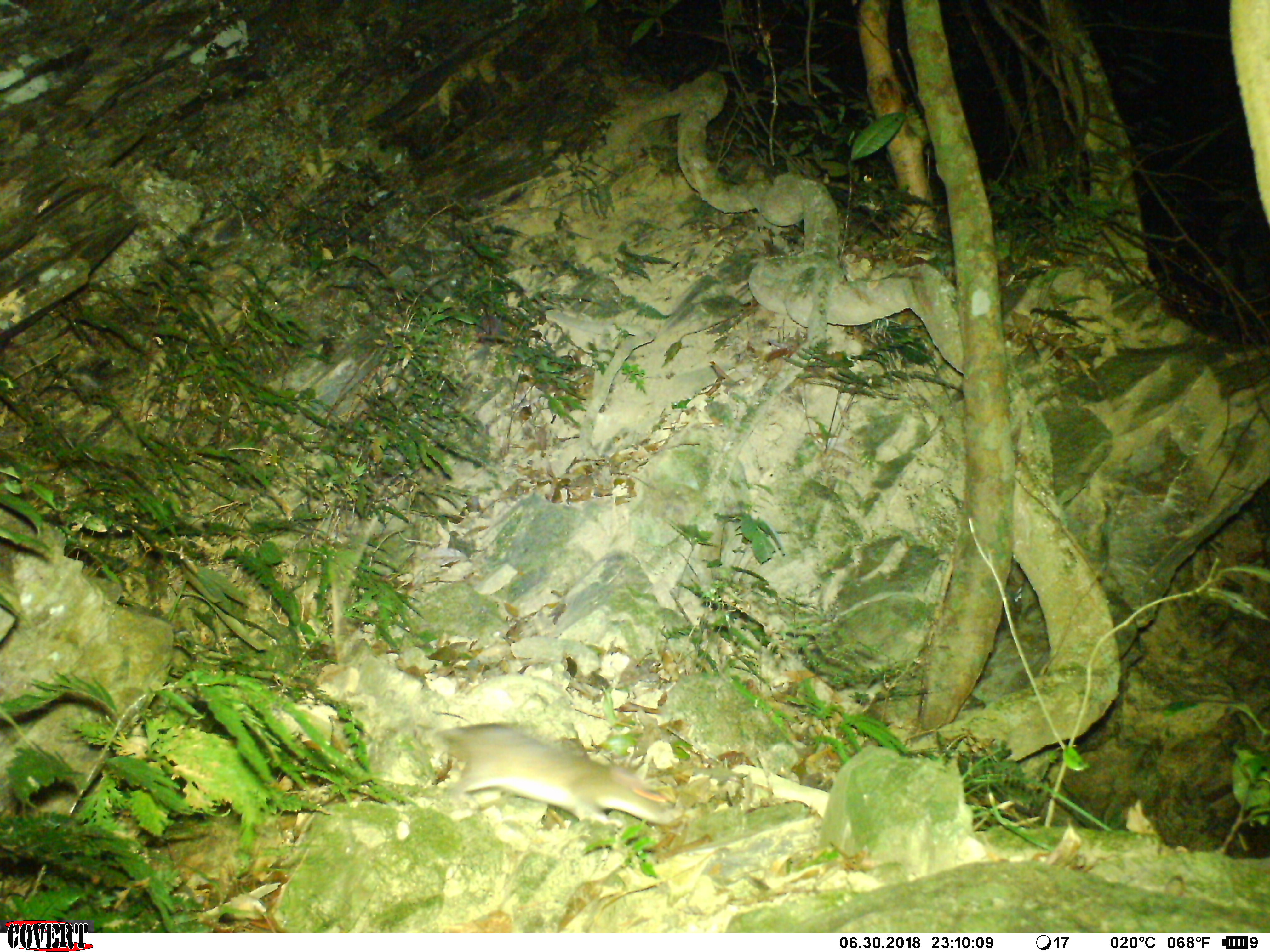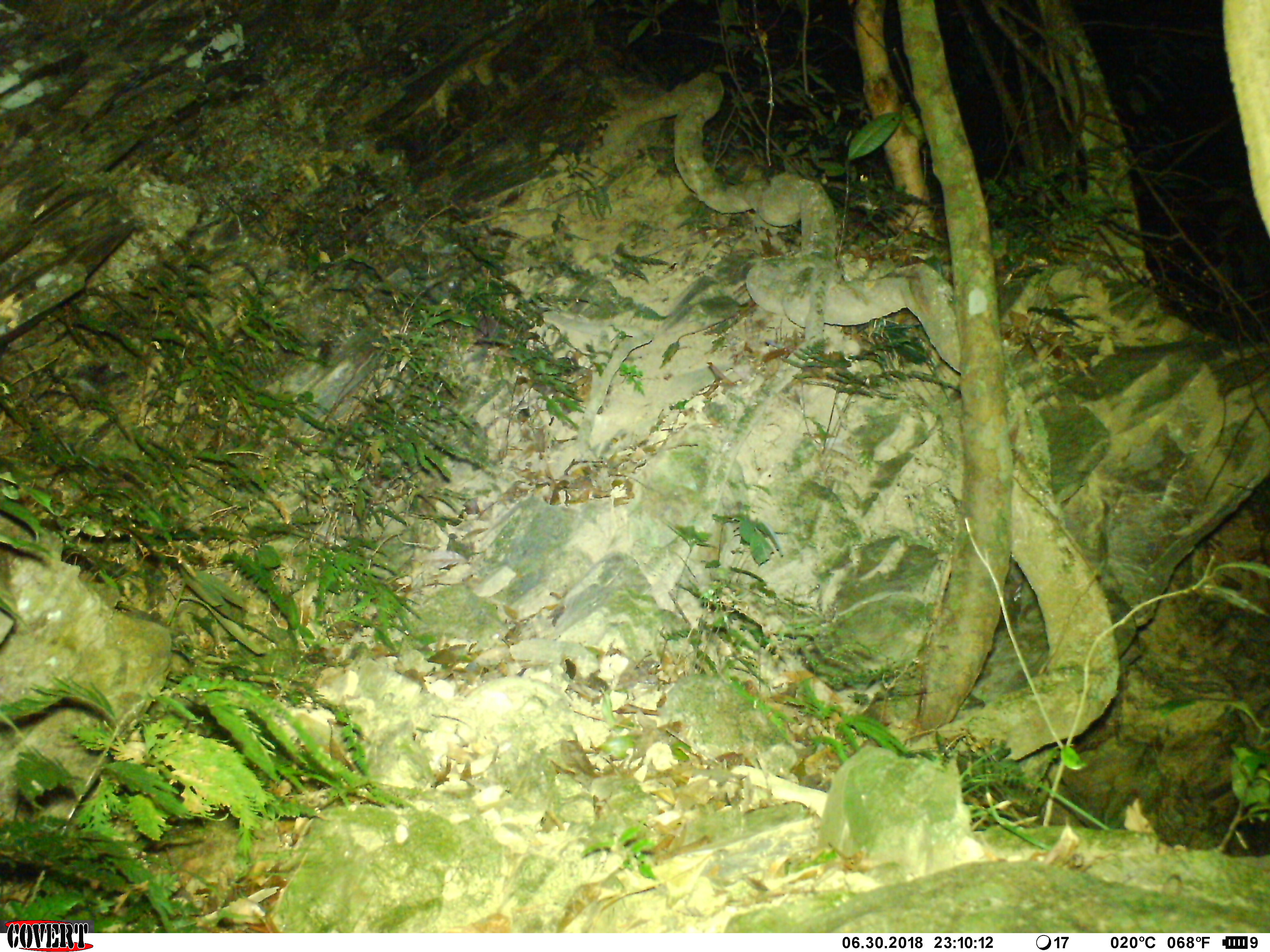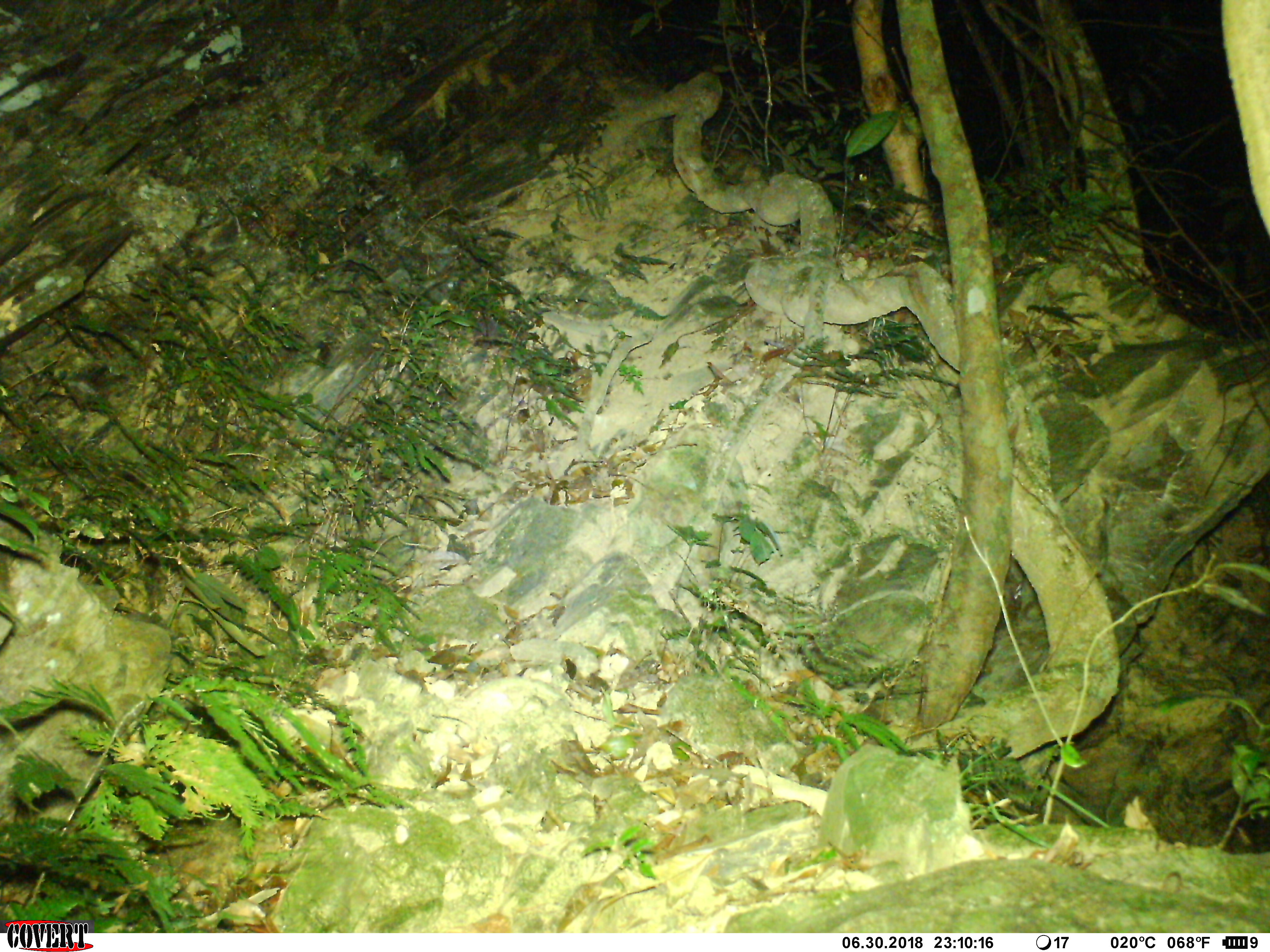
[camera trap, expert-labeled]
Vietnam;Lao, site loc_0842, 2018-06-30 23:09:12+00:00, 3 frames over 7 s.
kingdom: Animalia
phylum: Chordata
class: Mammalia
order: Rodentia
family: Muridae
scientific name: Muridae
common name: old-world mice and rats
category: unidentified murid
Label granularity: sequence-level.